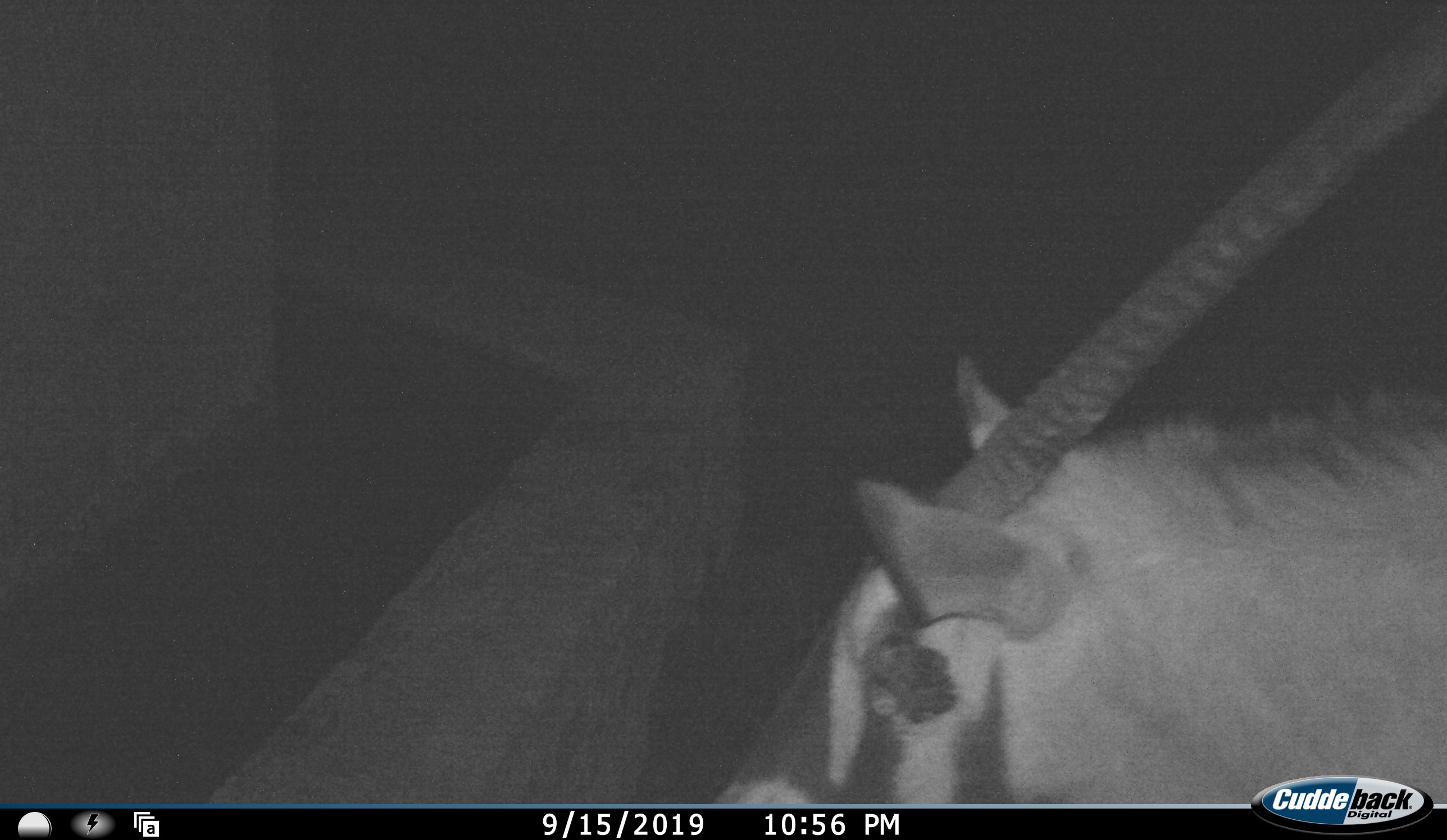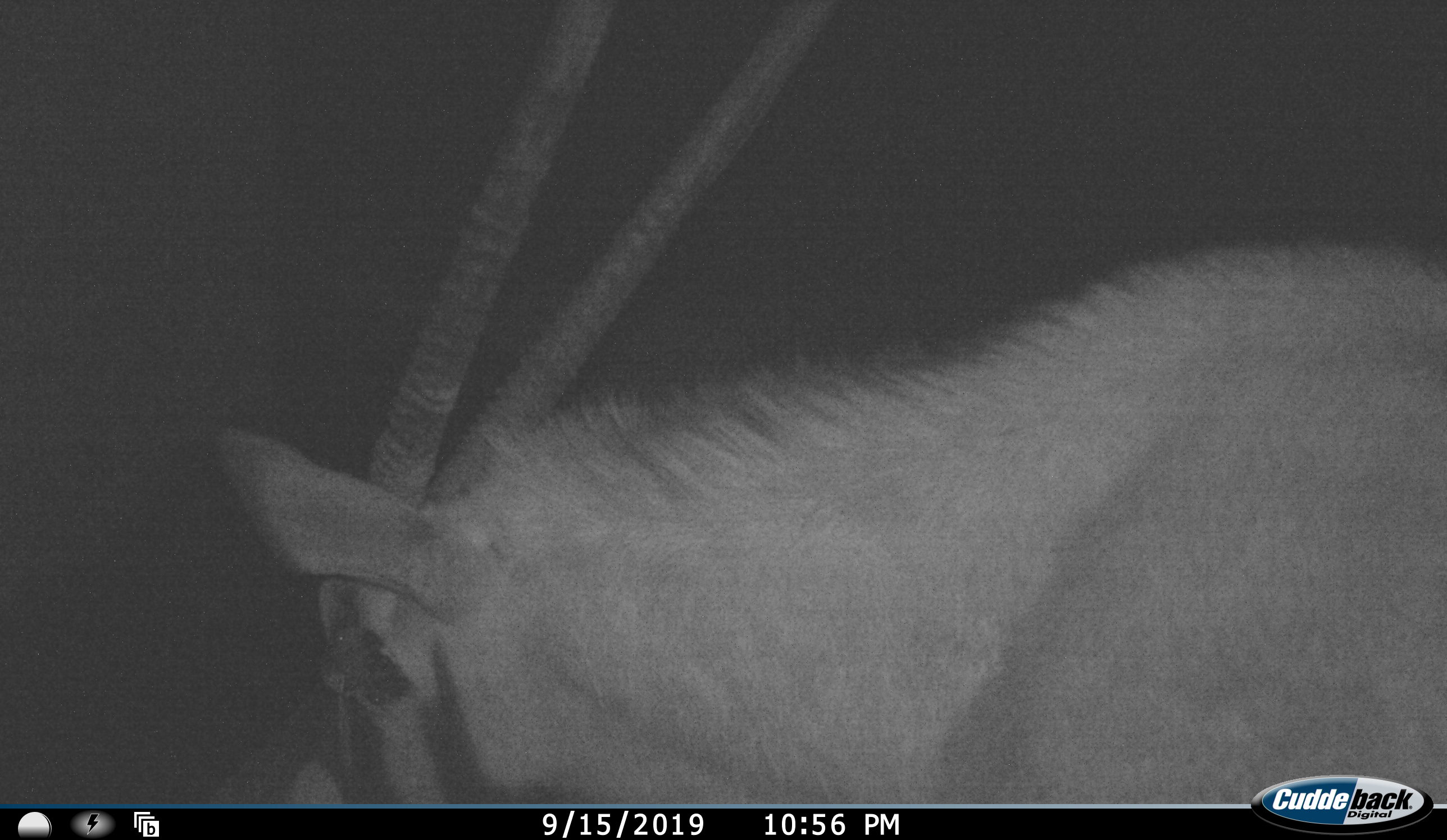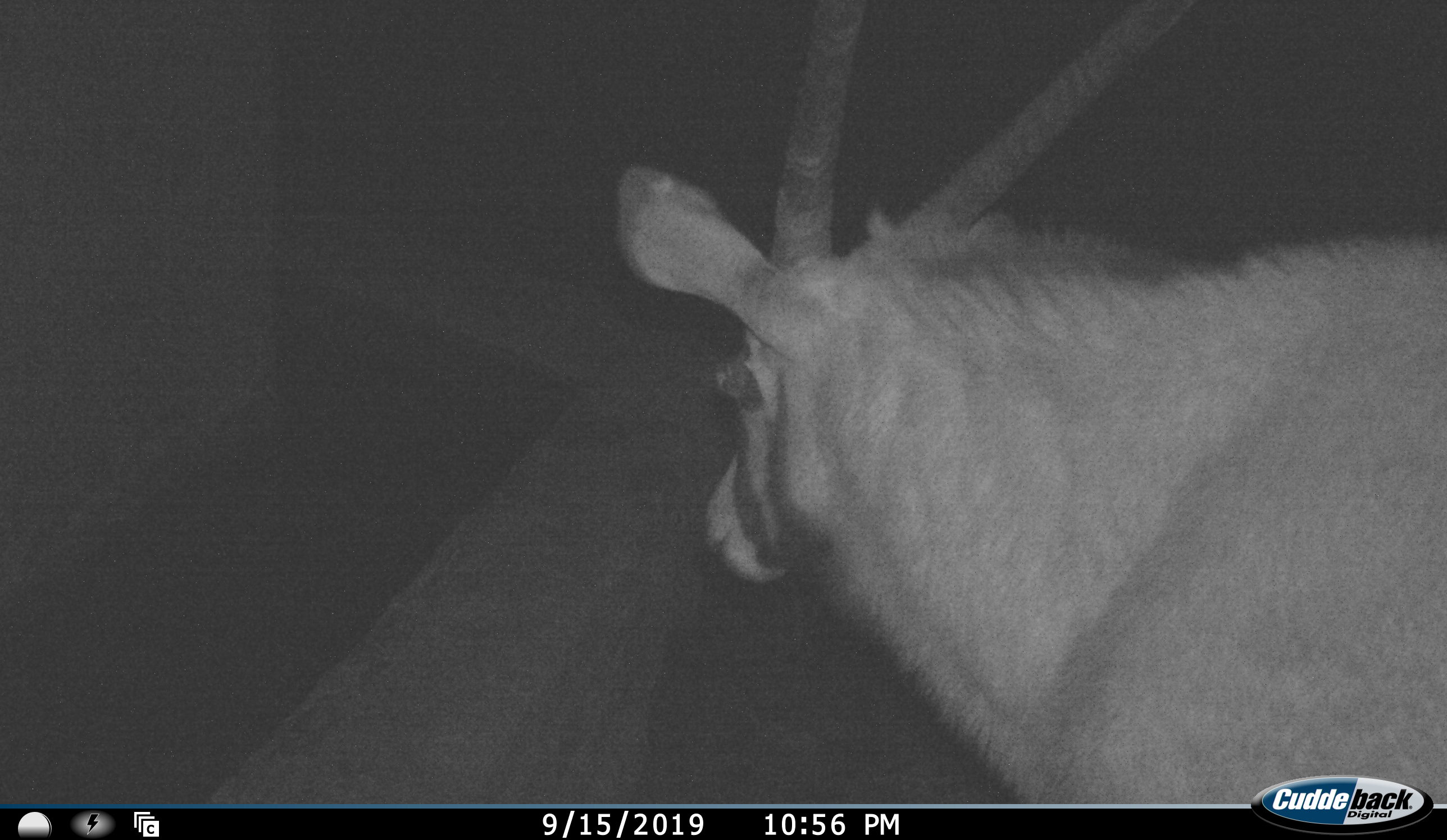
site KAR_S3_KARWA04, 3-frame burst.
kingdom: Animalia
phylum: Chordata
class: Mammalia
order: Artiodactyla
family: Bovidae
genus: Oryx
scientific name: Oryx gazella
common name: gemsbok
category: oryx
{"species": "oryx (gemsbok) (Oryx gazella)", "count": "1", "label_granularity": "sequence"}